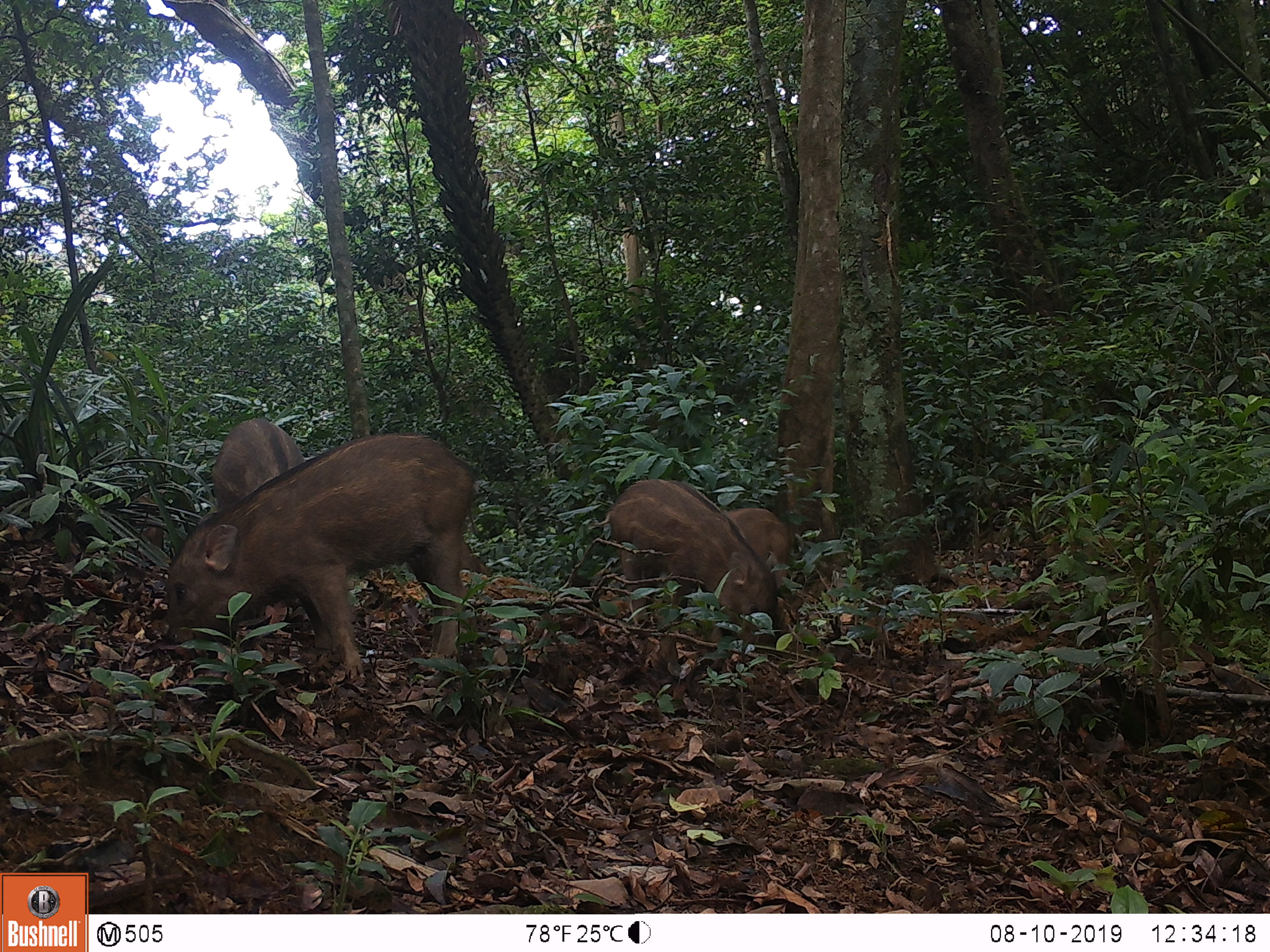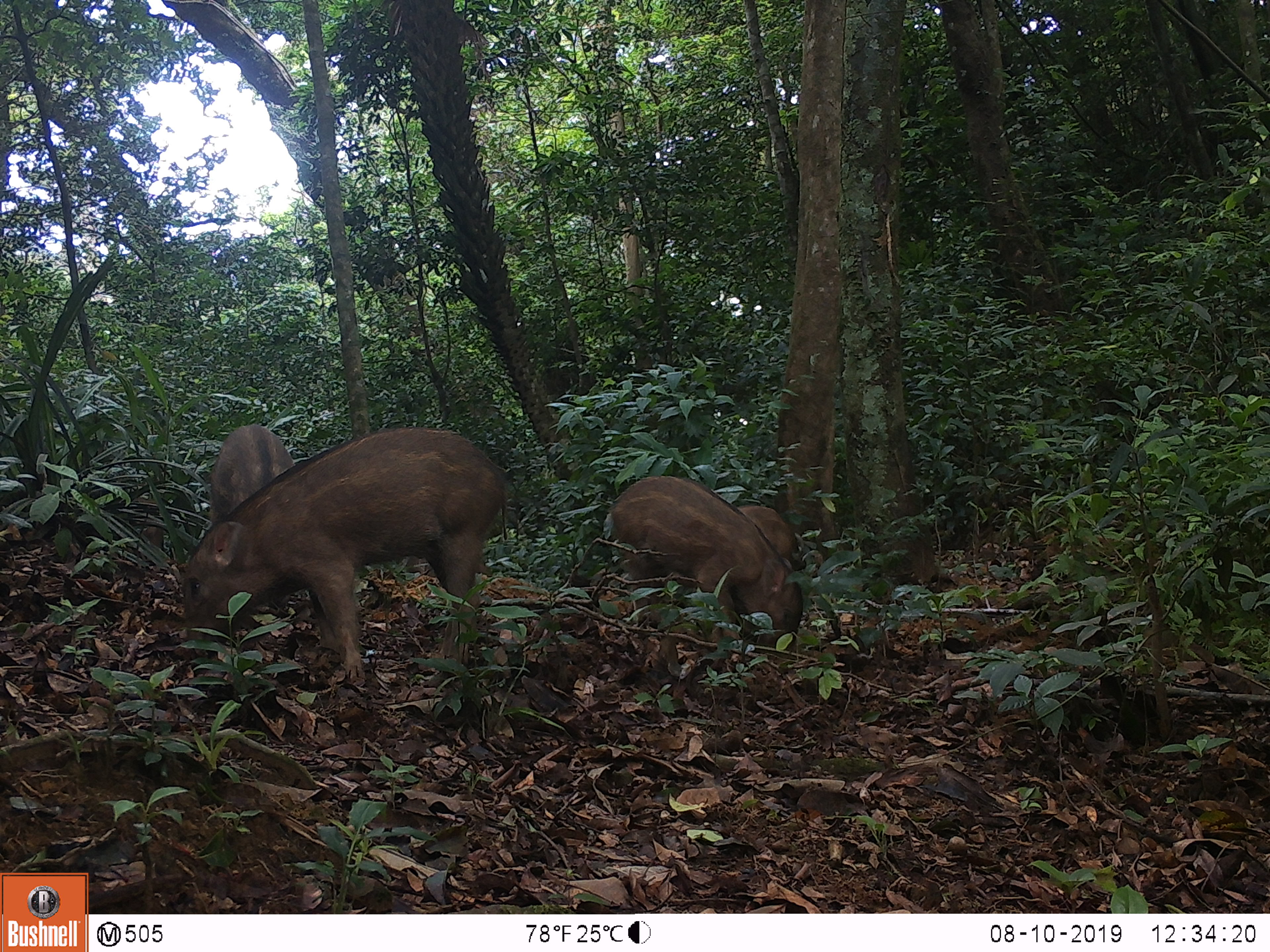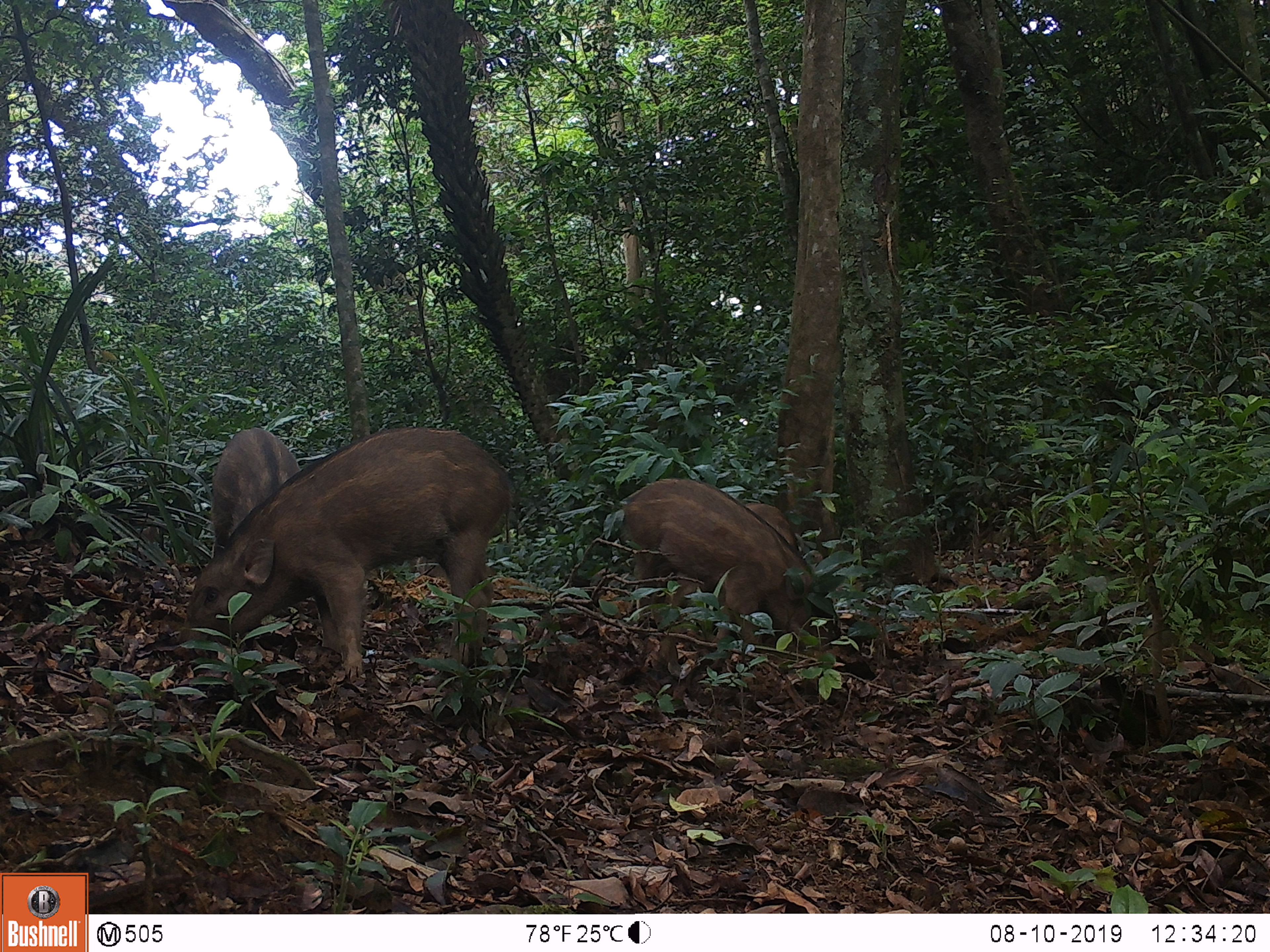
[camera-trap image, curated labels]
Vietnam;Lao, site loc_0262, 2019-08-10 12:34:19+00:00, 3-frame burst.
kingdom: Animalia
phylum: Chordata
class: Mammalia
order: Artiodactyla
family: Suidae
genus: Sus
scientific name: Sus scrofa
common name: eurasian wild pig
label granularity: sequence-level